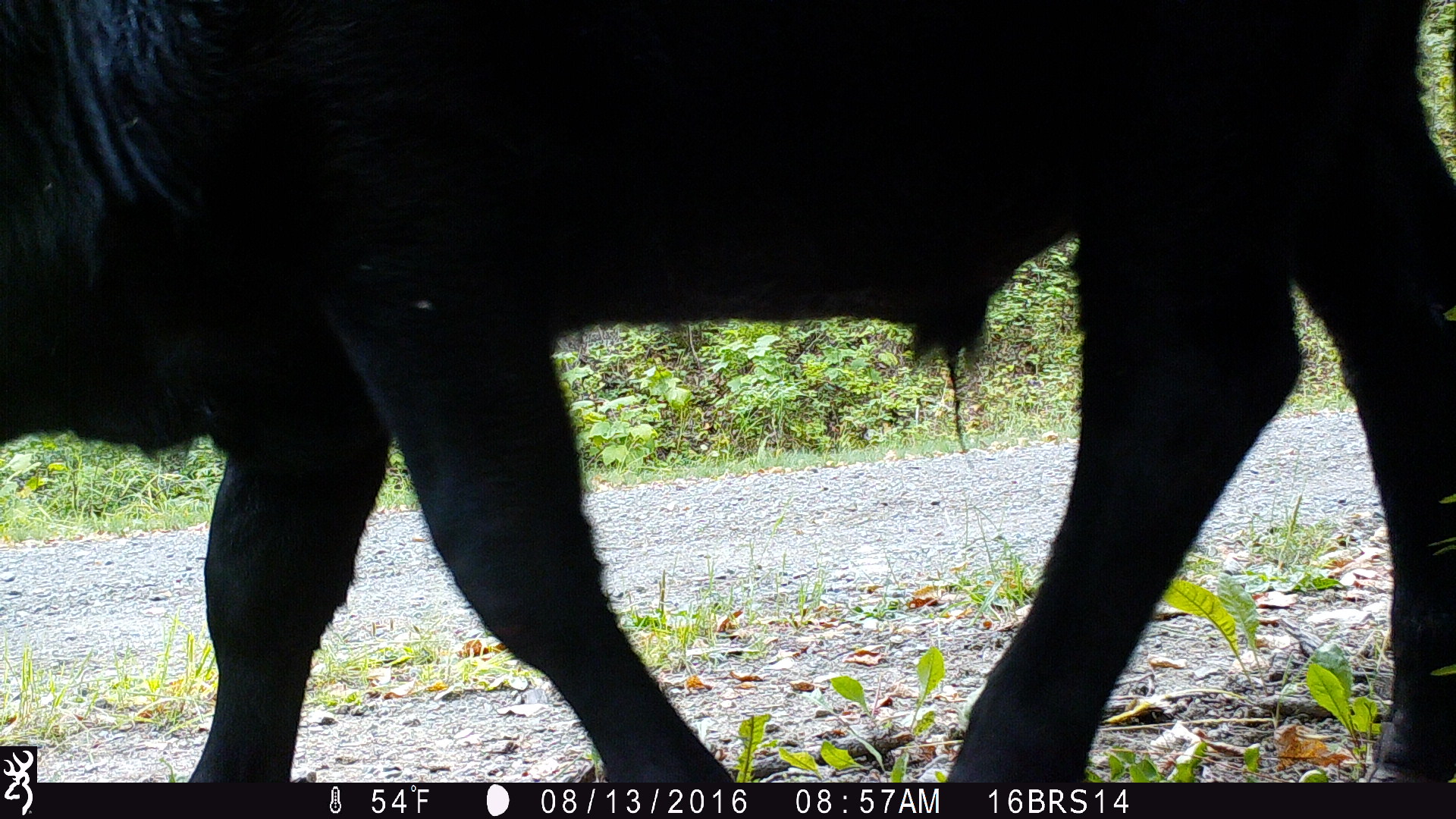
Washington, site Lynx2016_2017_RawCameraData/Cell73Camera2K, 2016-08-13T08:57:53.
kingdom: Animalia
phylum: Chordata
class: Mammalia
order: Artiodactyla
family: Bovidae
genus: Bos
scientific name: Bos taurus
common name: domestic cattle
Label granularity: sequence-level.